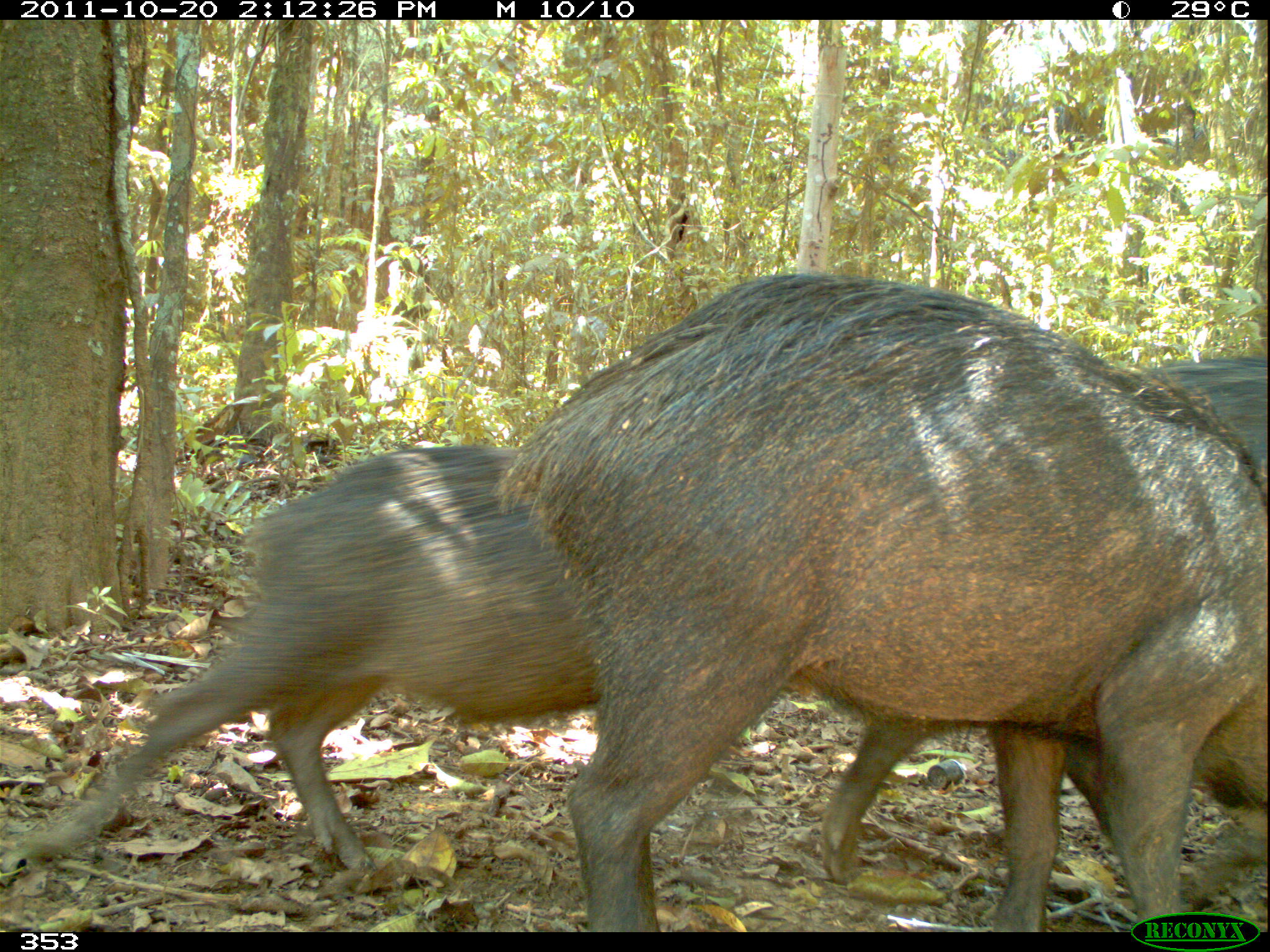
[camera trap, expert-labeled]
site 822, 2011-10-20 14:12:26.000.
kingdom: Animalia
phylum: Chordata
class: Mammalia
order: Artiodactyla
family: Tayassuidae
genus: Tayassu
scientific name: Tayassu pecari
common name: white-lipped peccary